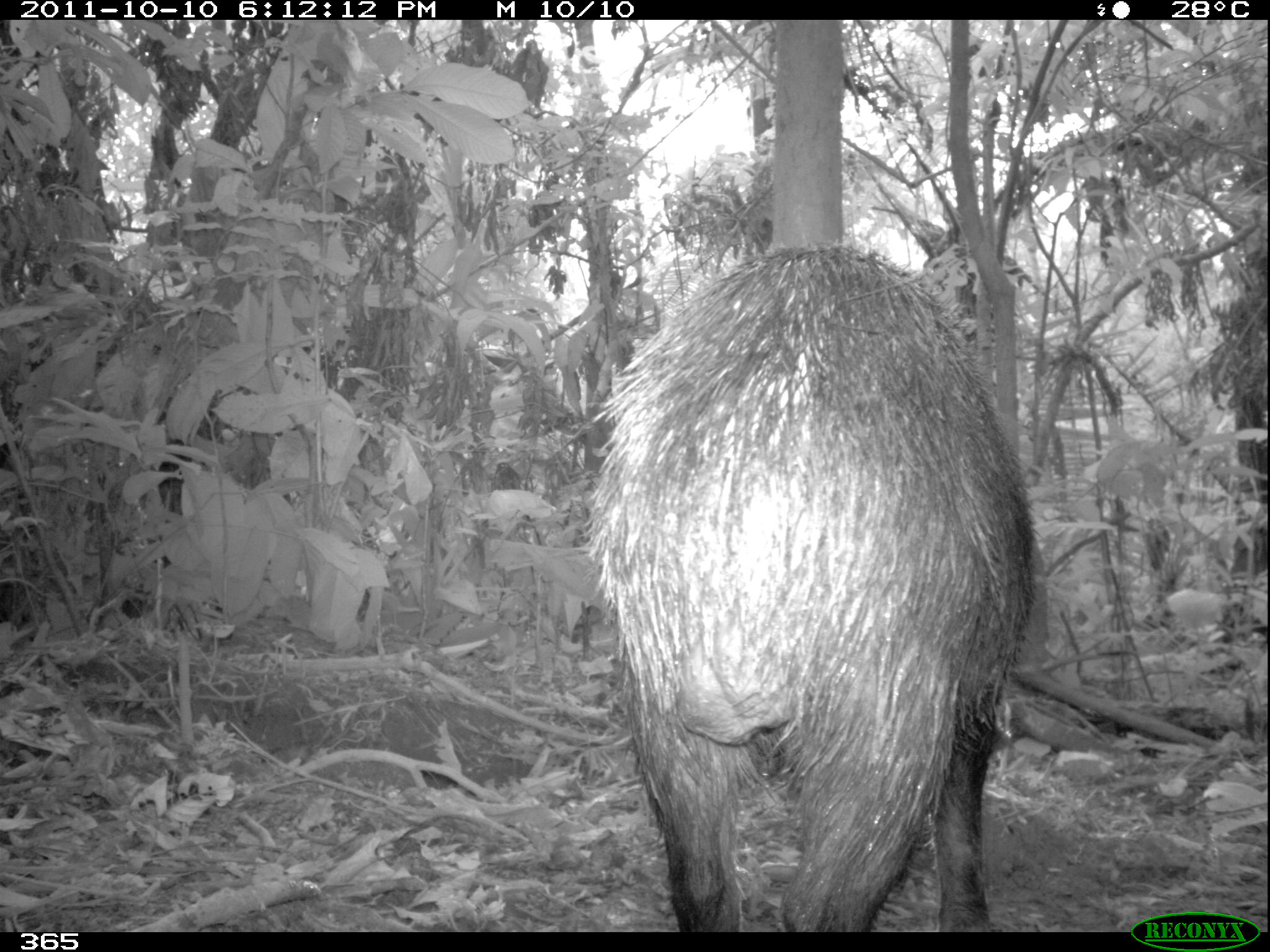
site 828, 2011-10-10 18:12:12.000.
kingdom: Animalia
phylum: Chordata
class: Mammalia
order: Artiodactyla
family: Tayassuidae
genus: Tayassu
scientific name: Tayassu pecari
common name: white-lipped peccary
Tayassu pecari (white-lipped peccary).